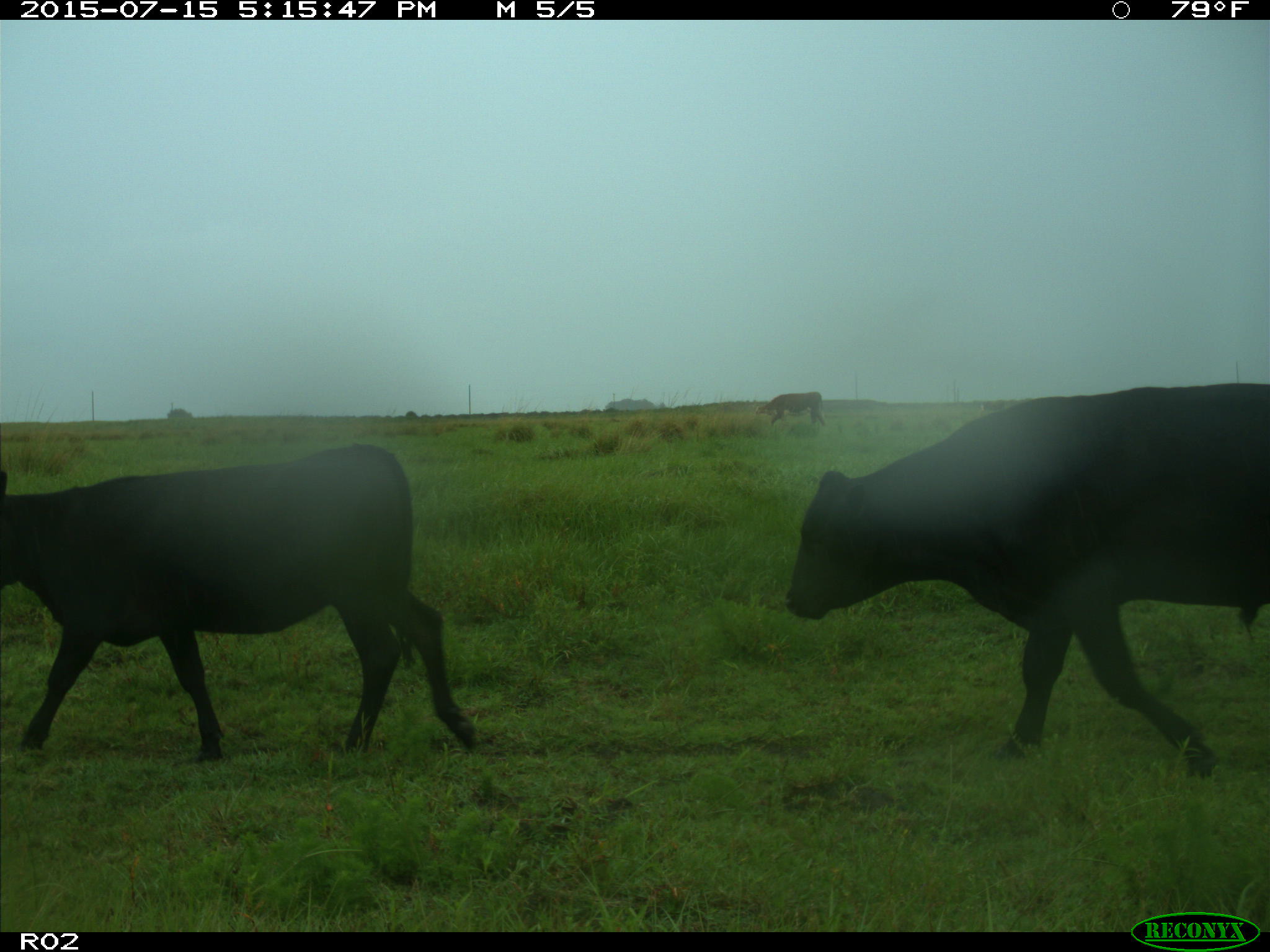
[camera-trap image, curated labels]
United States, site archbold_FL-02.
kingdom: Animalia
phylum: Chordata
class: Mammalia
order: Artiodactyla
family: Bovidae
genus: Bos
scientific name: Bos taurus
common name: domestic cow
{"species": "Bos taurus (domestic cow)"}